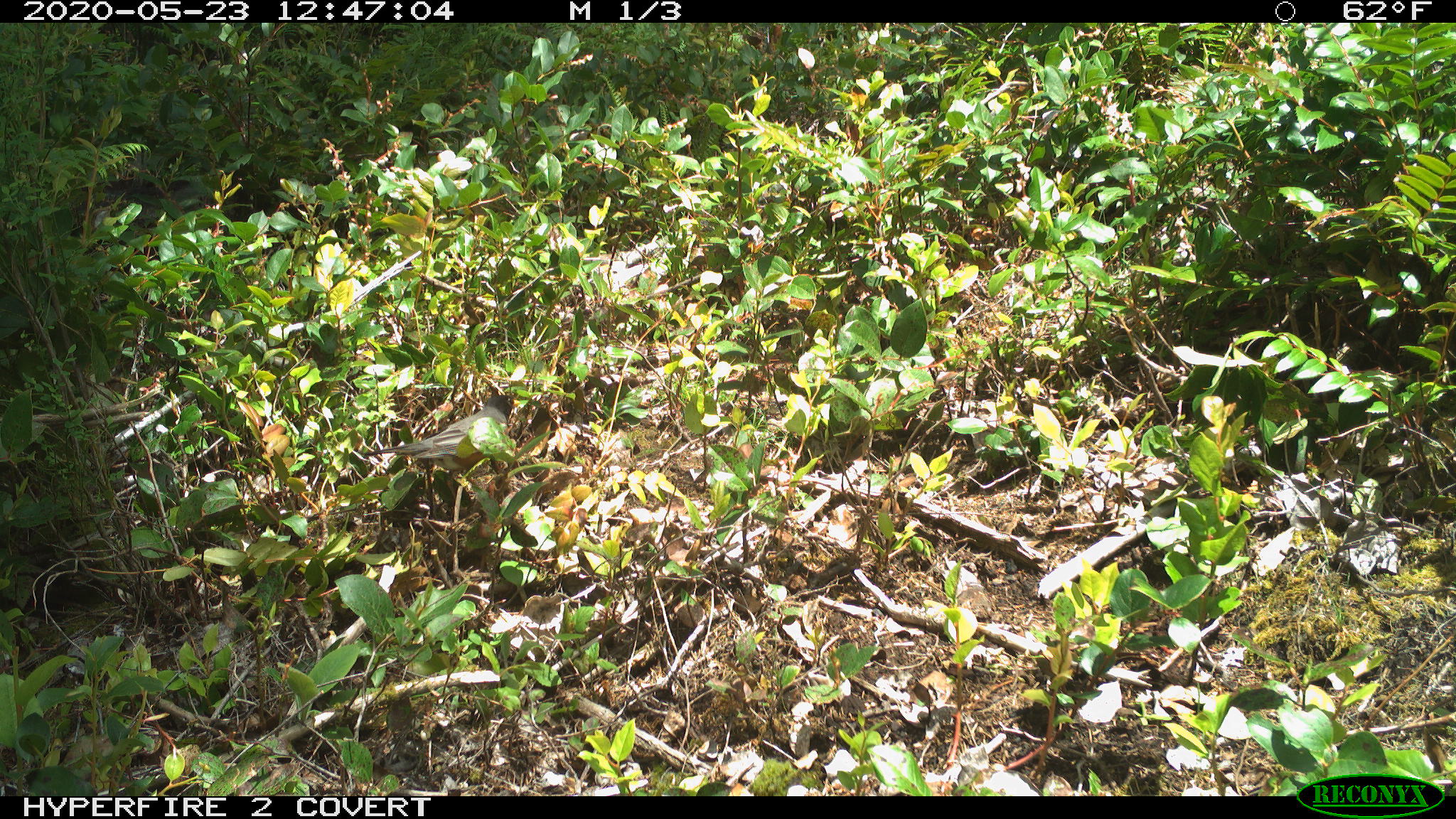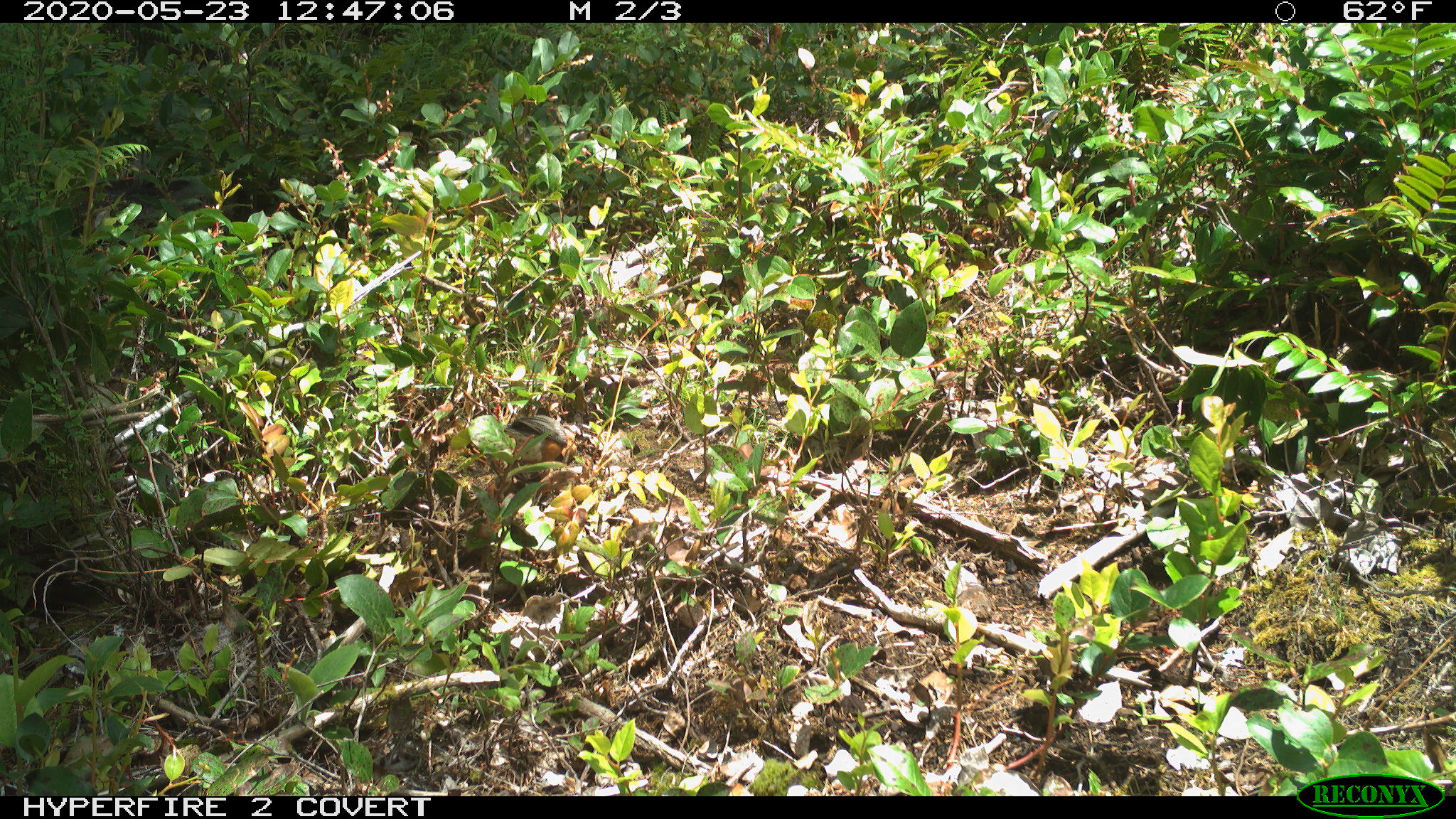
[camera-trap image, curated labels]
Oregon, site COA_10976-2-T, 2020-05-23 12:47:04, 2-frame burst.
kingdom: Animalia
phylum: Chordata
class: Aves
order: Passeriformes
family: Turdidae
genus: Turdus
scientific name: Turdus migratorius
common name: american robin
American robin (Turdus migratorius).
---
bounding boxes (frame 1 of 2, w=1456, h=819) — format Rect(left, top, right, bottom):
american robin: Rect(357, 380, 529, 495)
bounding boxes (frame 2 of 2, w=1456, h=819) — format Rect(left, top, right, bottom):
american robin: Rect(493, 399, 578, 482)